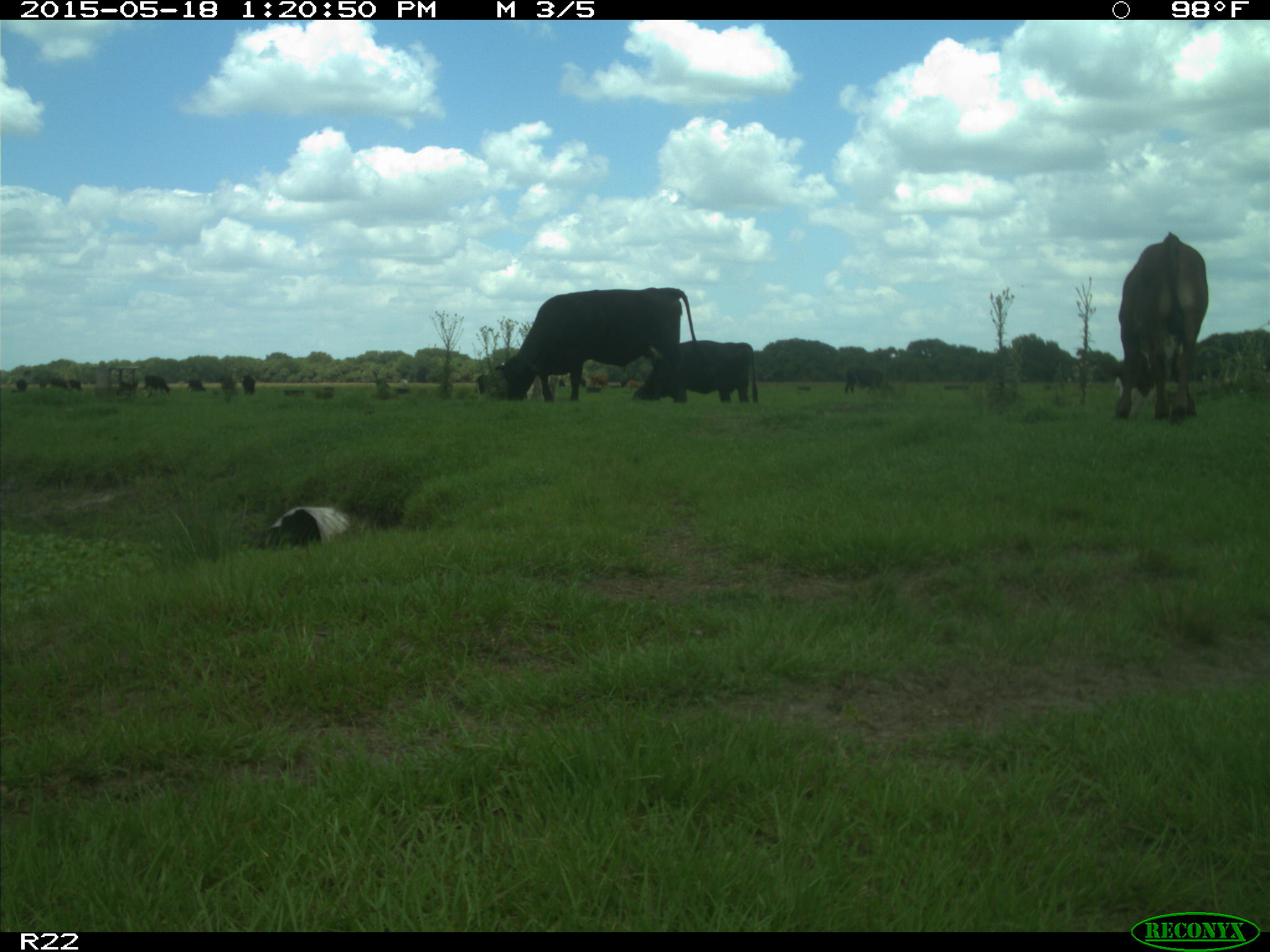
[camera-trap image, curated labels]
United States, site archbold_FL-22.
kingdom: Animalia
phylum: Chordata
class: Mammalia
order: Artiodactyla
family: Bovidae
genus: Bos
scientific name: Bos taurus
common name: domestic cow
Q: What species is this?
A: Bos taurus (domestic cow).